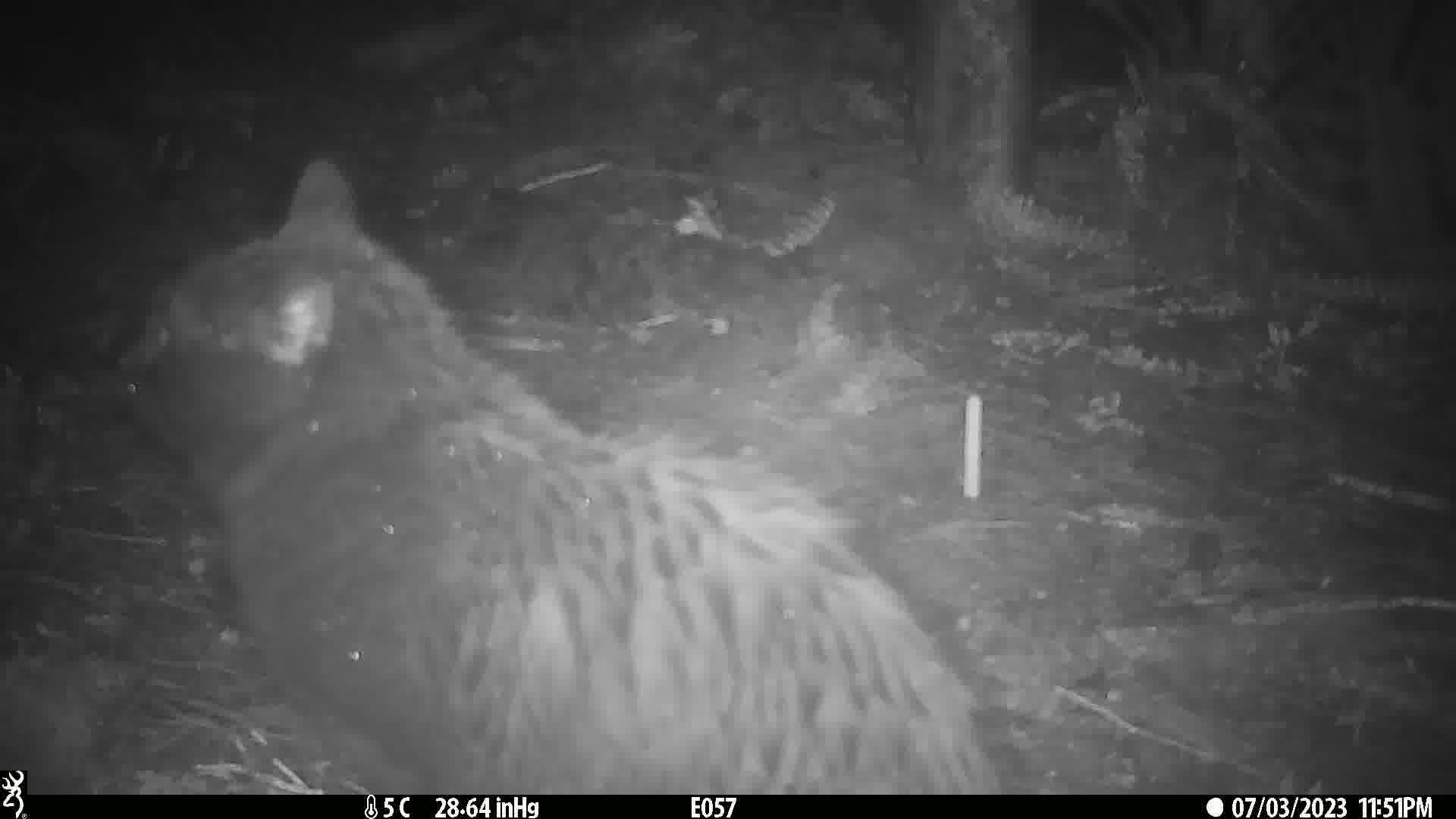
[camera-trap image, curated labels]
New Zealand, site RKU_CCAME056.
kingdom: Animalia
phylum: Chordata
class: Mammalia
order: Carnivora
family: Felidae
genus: Felis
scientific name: Felis catus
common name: domestic cat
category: cat